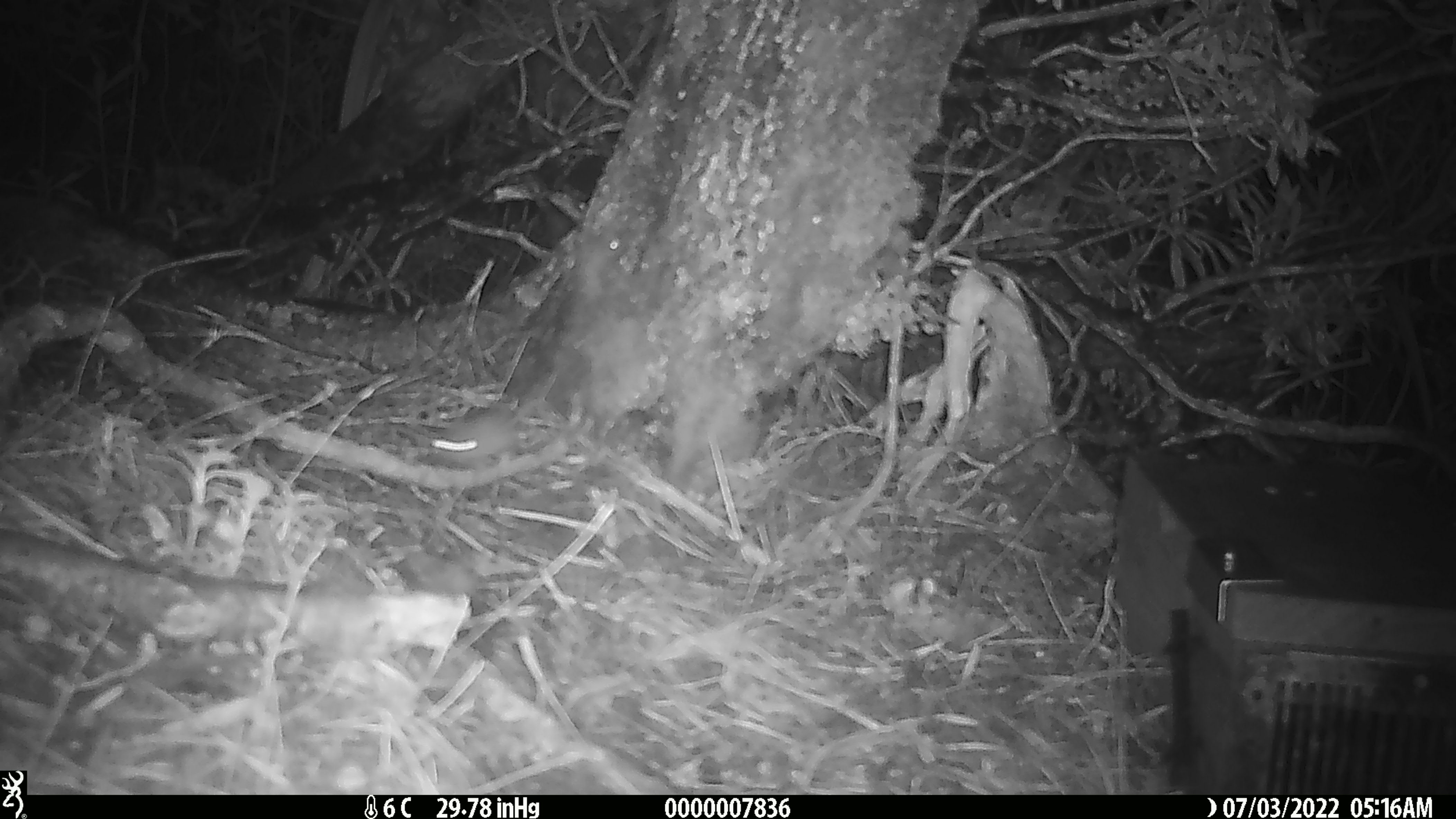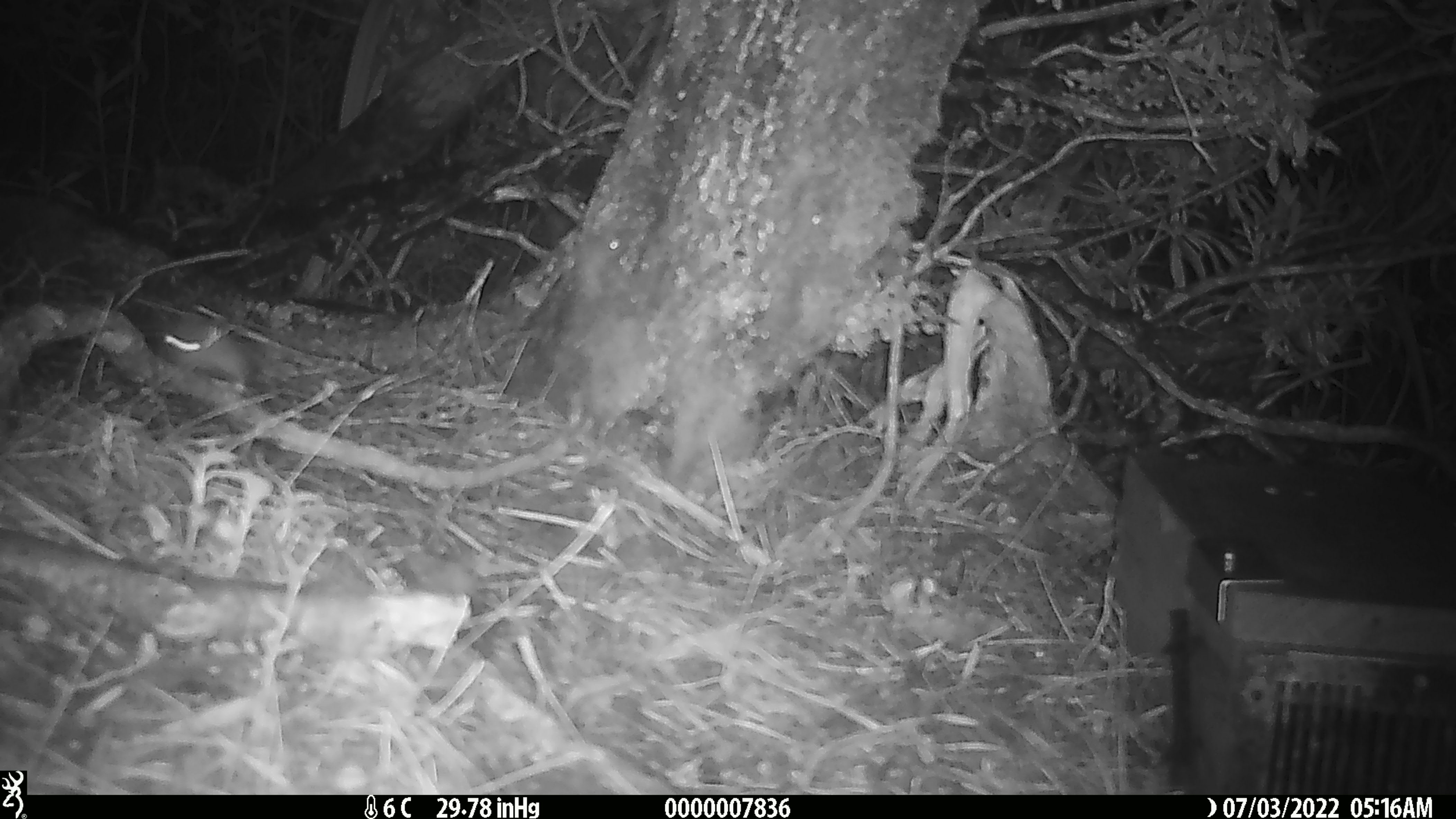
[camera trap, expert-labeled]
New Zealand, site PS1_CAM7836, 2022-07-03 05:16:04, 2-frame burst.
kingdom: Animalia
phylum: Chordata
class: Mammalia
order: Rodentia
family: Muridae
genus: Mus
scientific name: Mus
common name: mouse